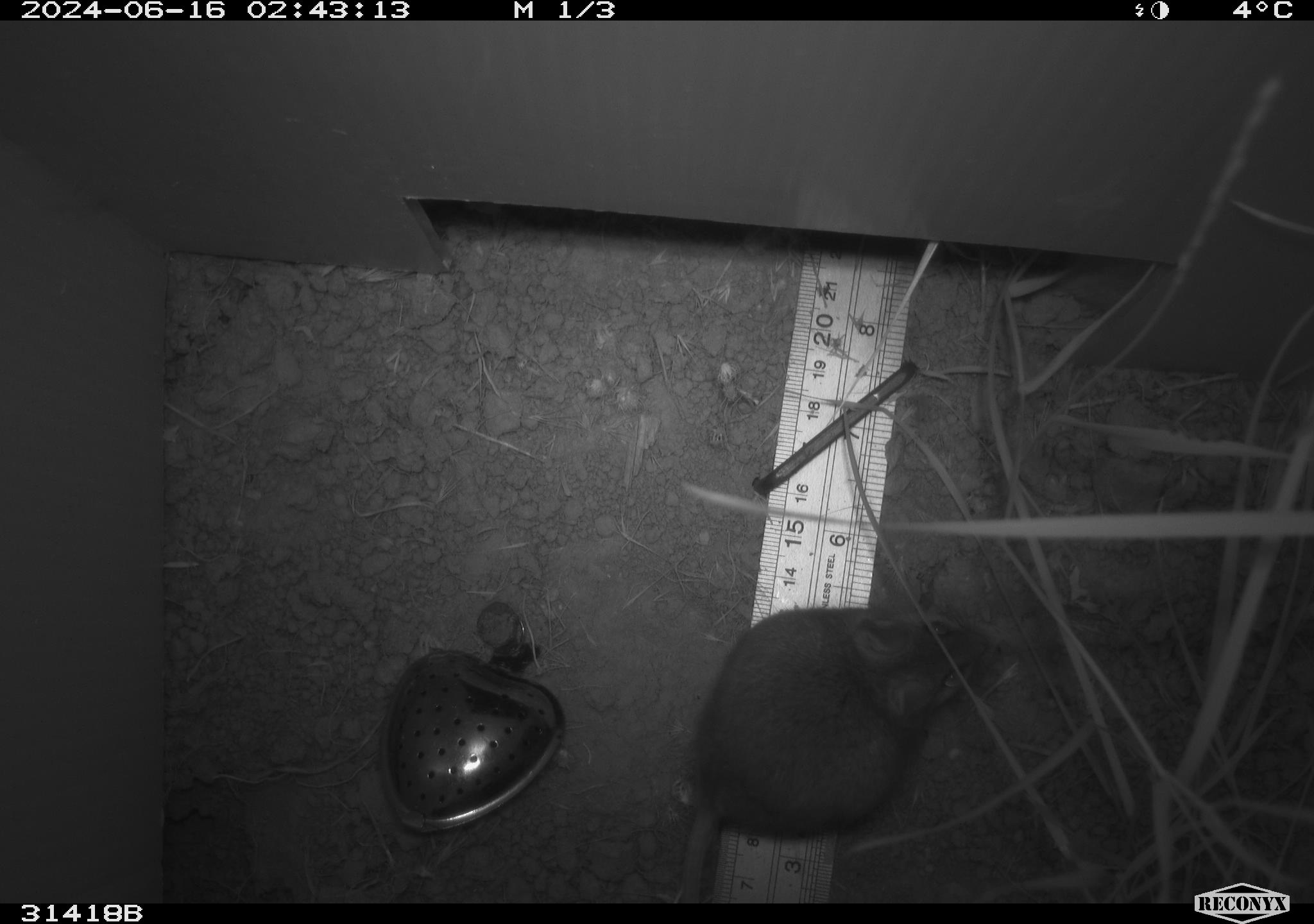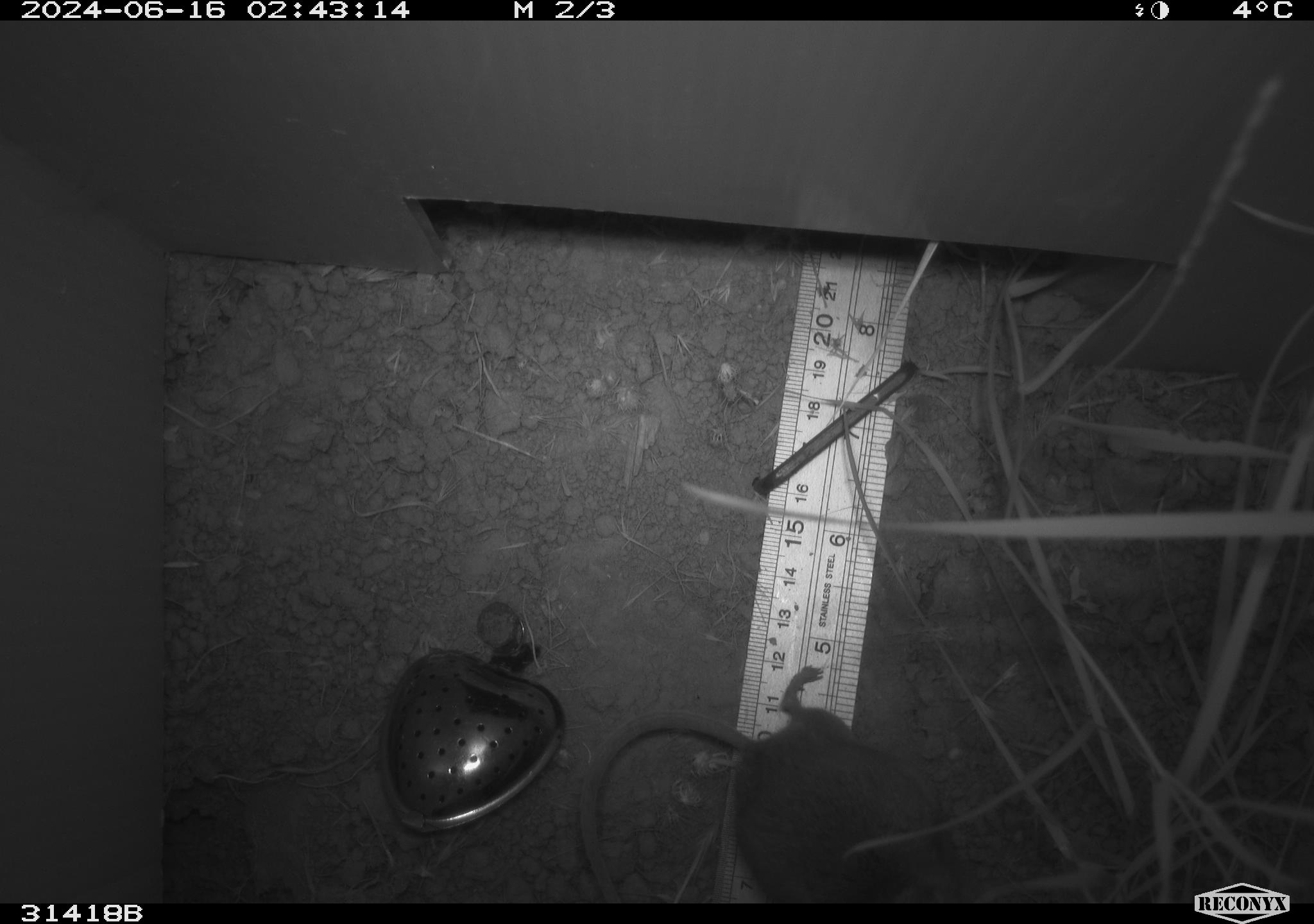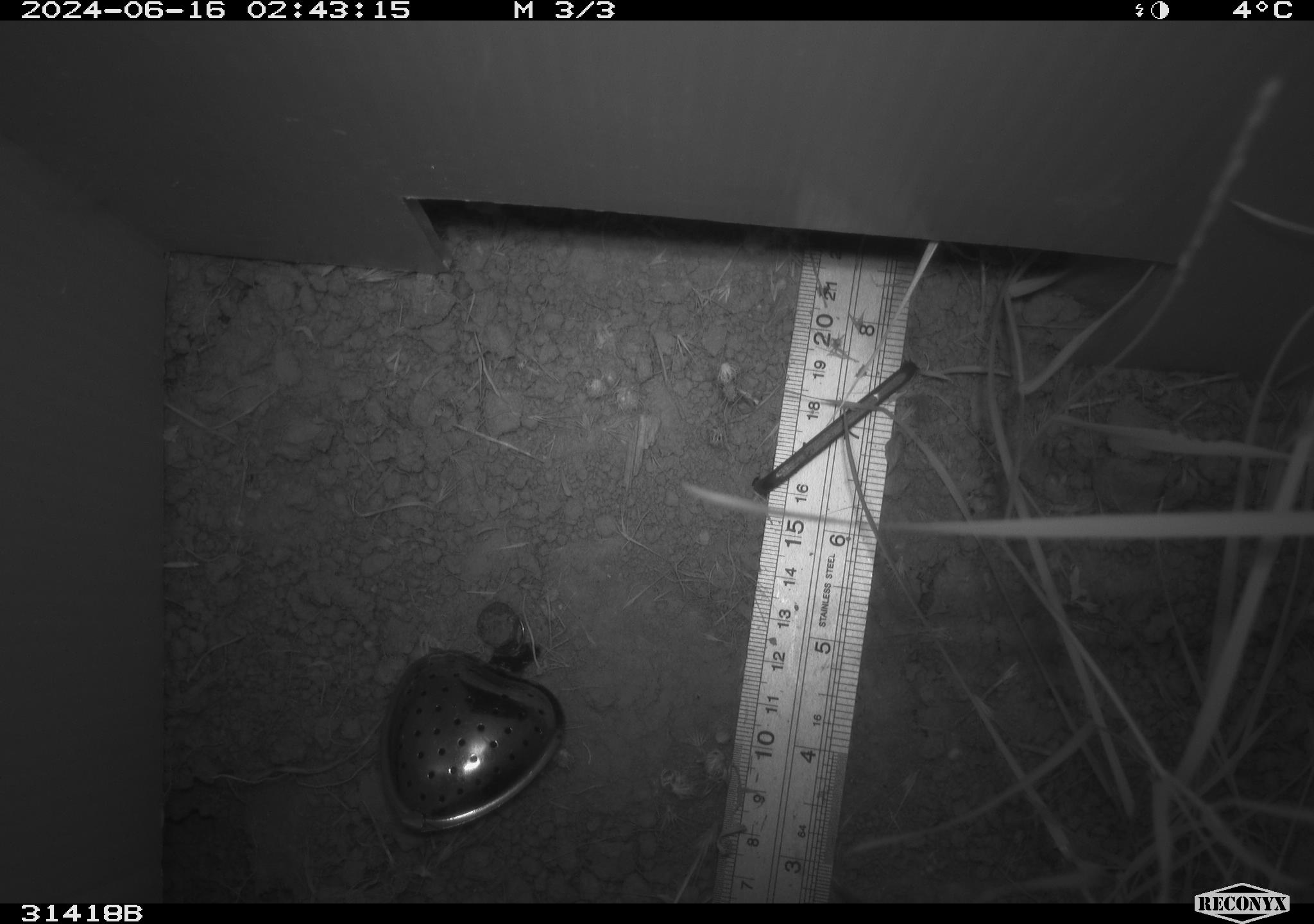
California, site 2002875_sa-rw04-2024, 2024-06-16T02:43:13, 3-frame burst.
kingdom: Animalia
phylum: Chordata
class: Mammalia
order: Rodentia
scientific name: Rodentia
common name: rodent